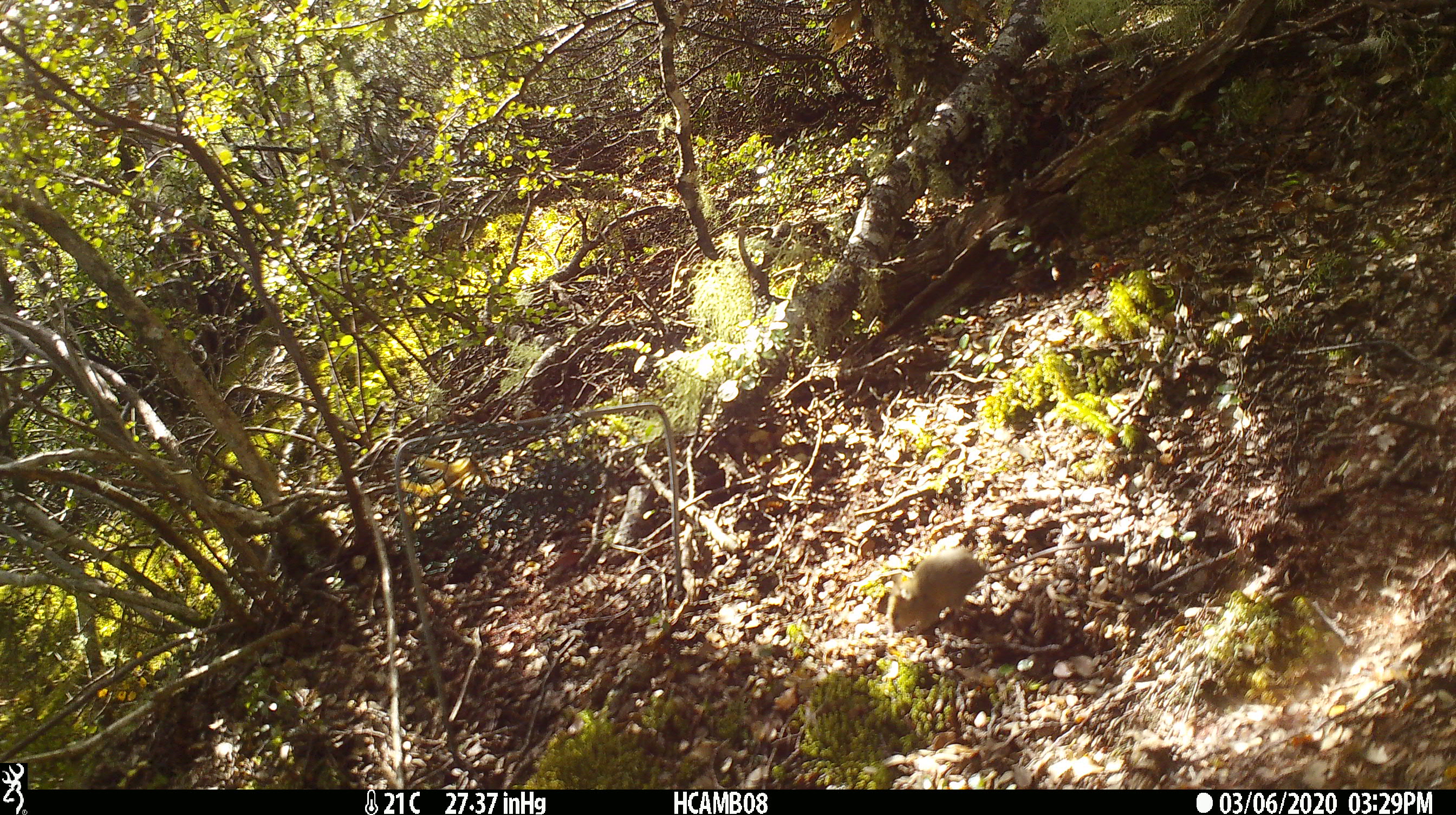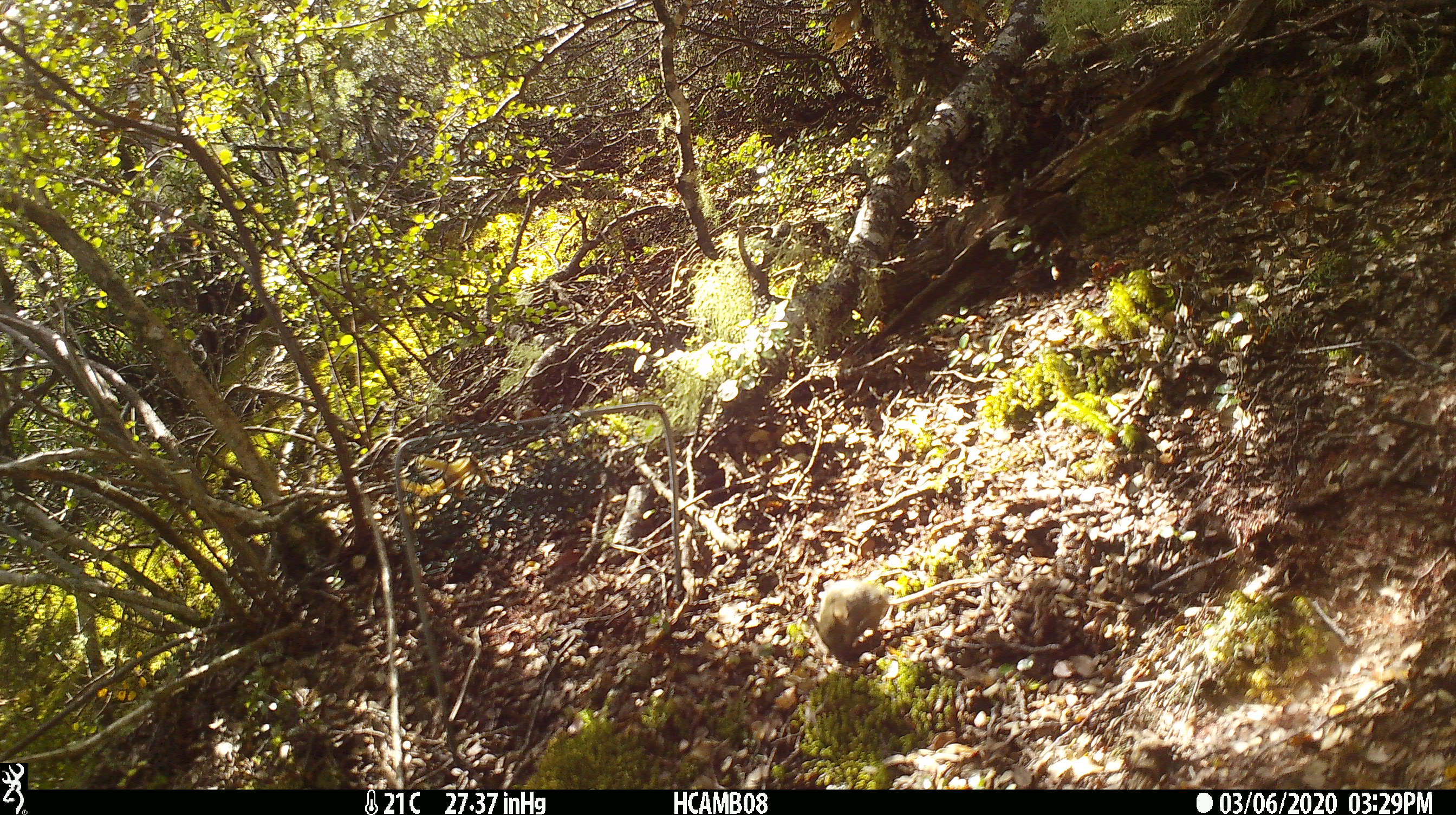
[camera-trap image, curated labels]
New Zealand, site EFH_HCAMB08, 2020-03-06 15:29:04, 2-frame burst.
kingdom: Animalia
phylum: Chordata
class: Mammalia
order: Rodentia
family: Muridae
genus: Mus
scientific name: Mus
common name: mouse